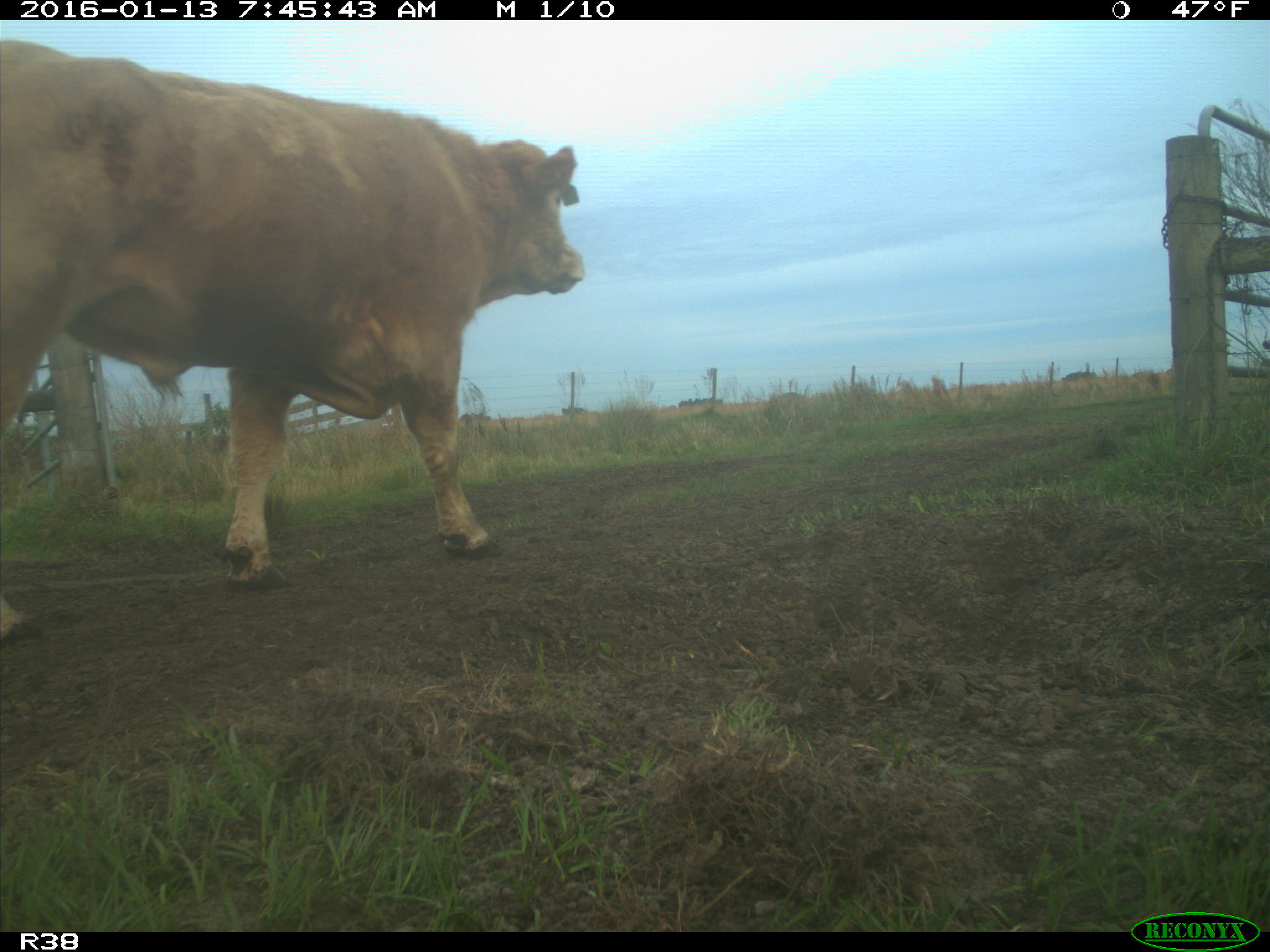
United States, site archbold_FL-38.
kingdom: Animalia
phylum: Chordata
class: Mammalia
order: Artiodactyla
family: Bovidae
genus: Bos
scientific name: Bos taurus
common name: domestic cow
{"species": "Bos taurus (domestic cow)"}